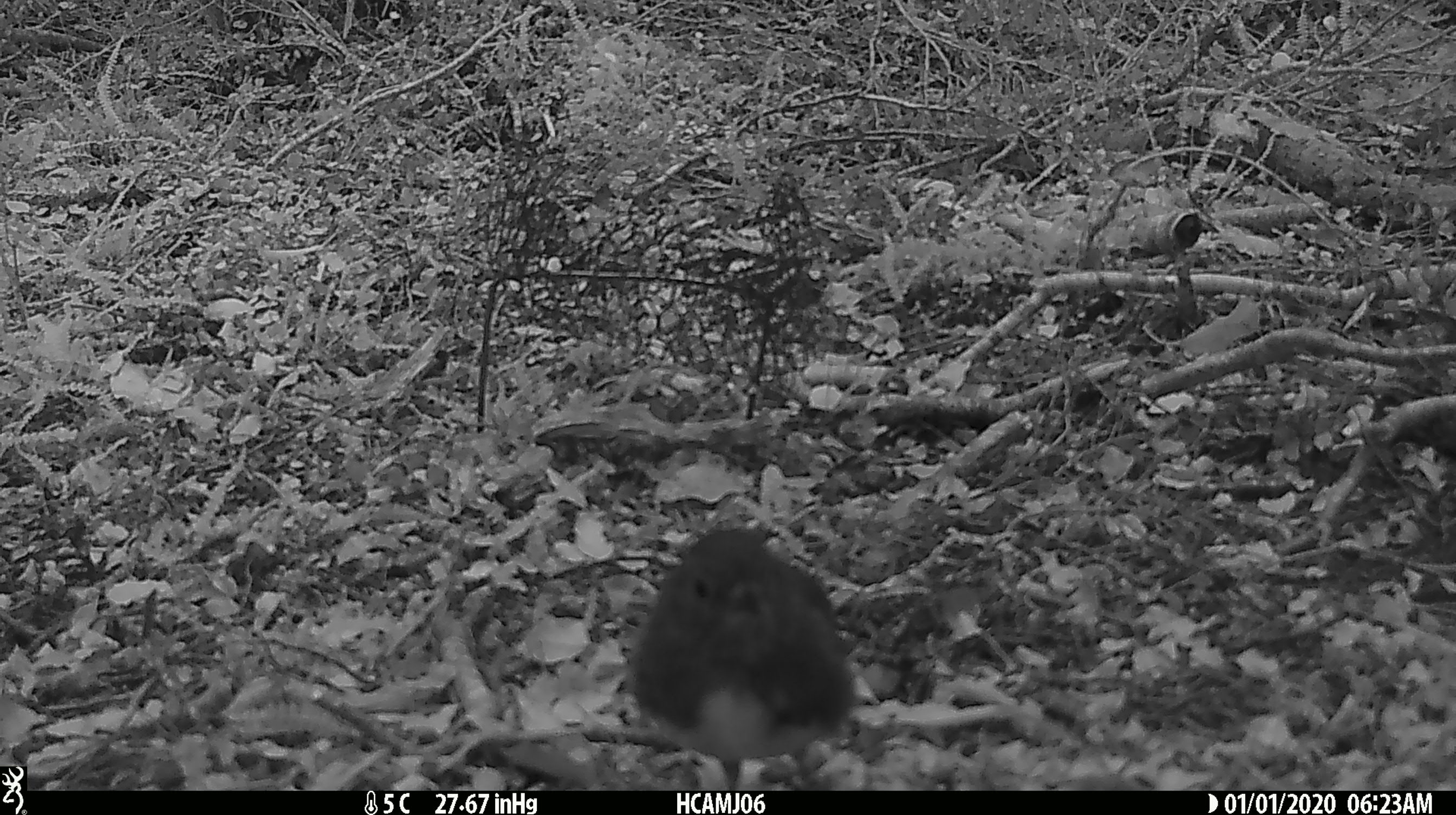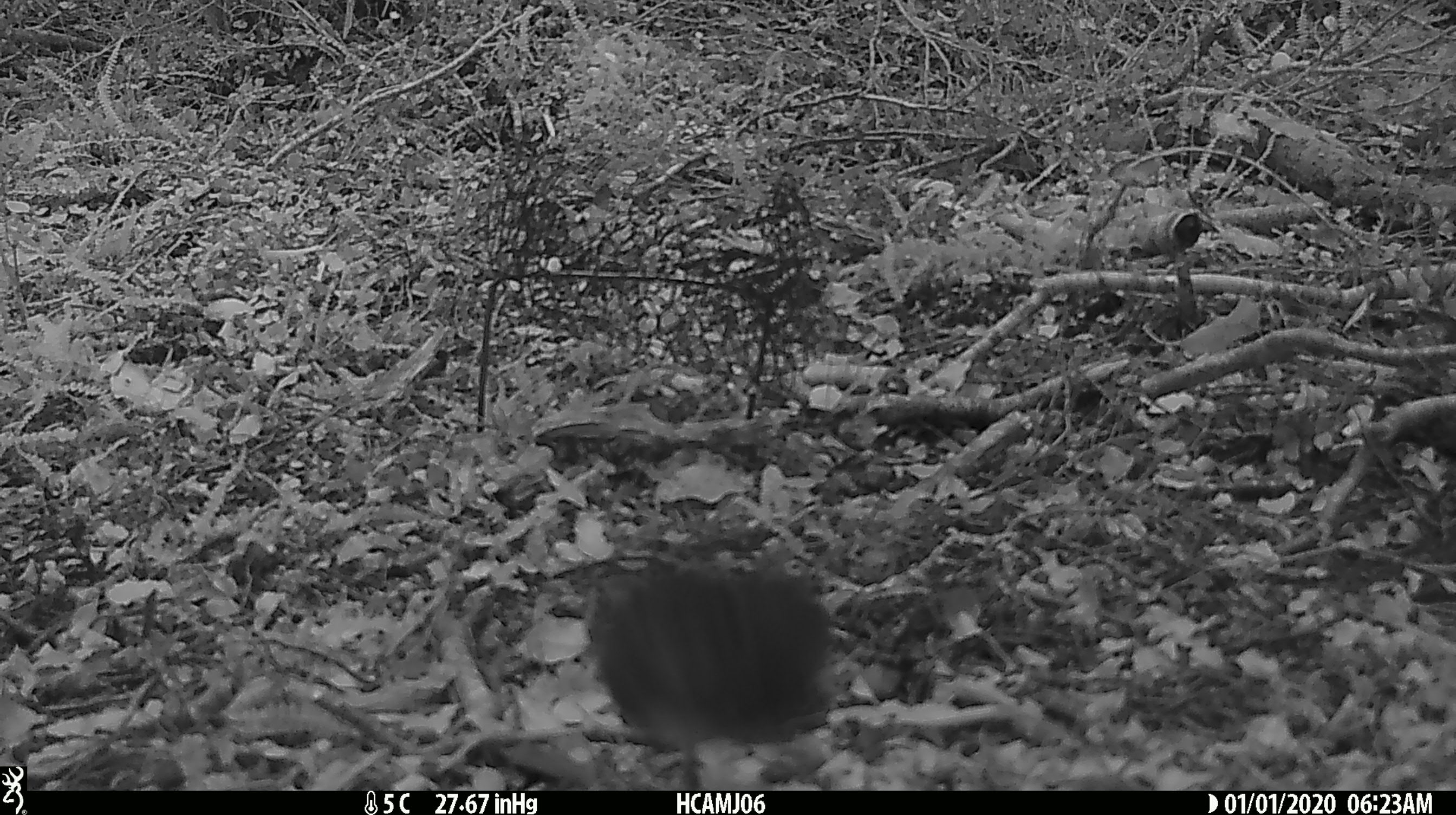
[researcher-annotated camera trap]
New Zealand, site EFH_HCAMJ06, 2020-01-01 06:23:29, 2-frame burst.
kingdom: Animalia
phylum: Chordata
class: Aves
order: Passeriformes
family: Petroicidae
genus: Petroica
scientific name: Petroica australis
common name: new zealand robin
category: robin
Robin (new zealand robin) (Petroica australis).